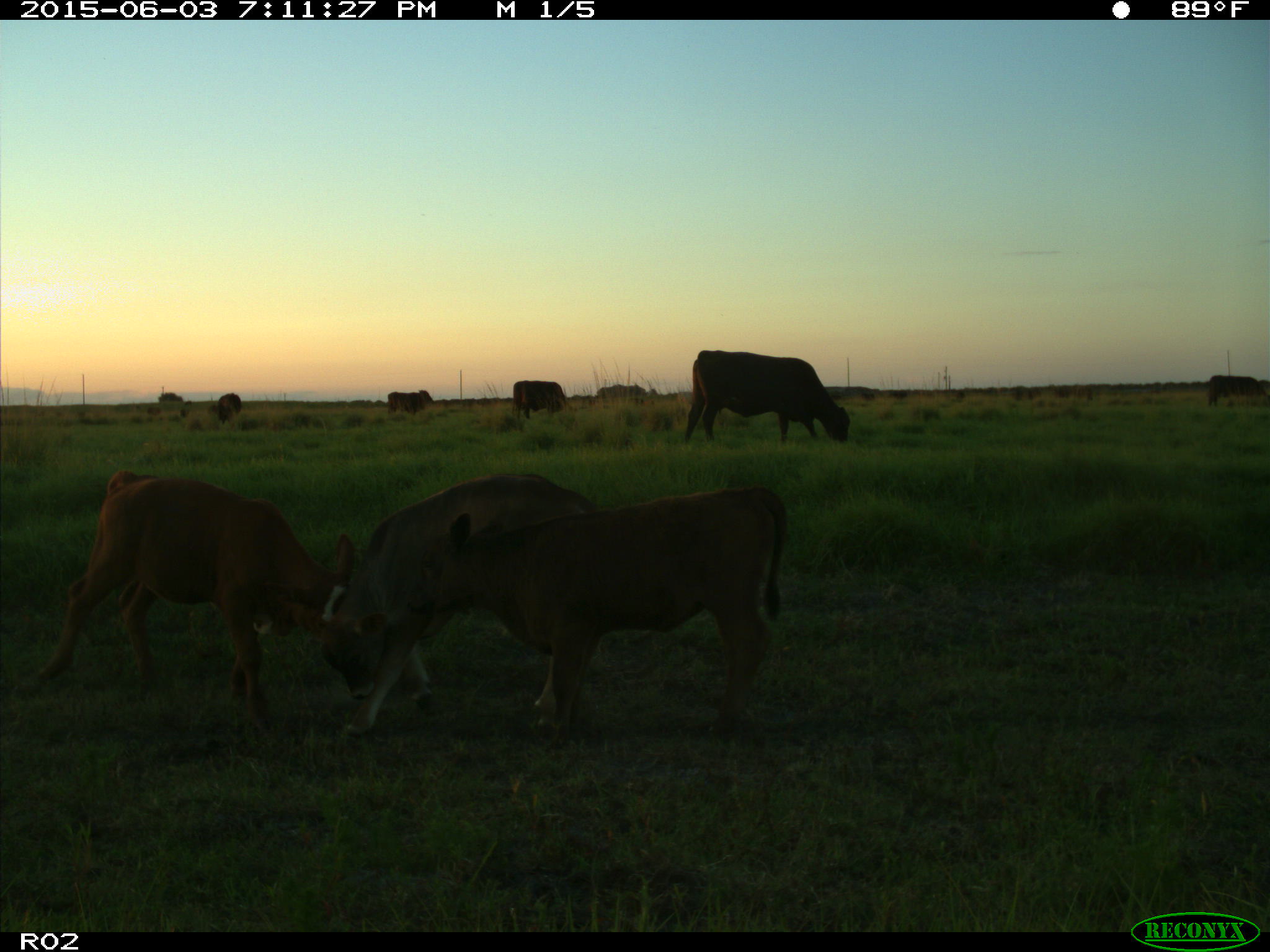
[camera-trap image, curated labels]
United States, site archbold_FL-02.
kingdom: Animalia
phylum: Chordata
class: Mammalia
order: Artiodactyla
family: Bovidae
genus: Bos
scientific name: Bos taurus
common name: domestic cow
Bos taurus (domestic cow).